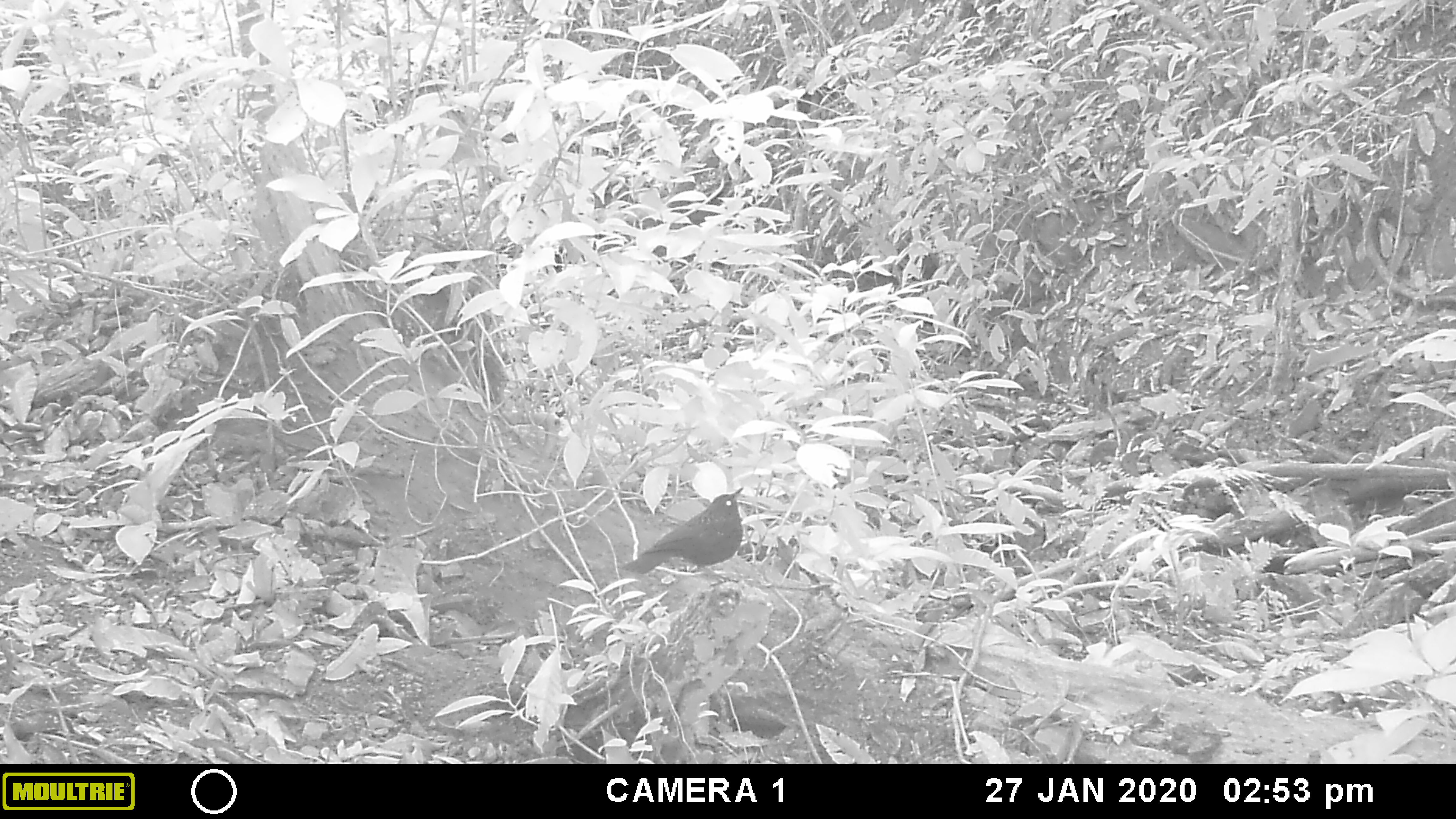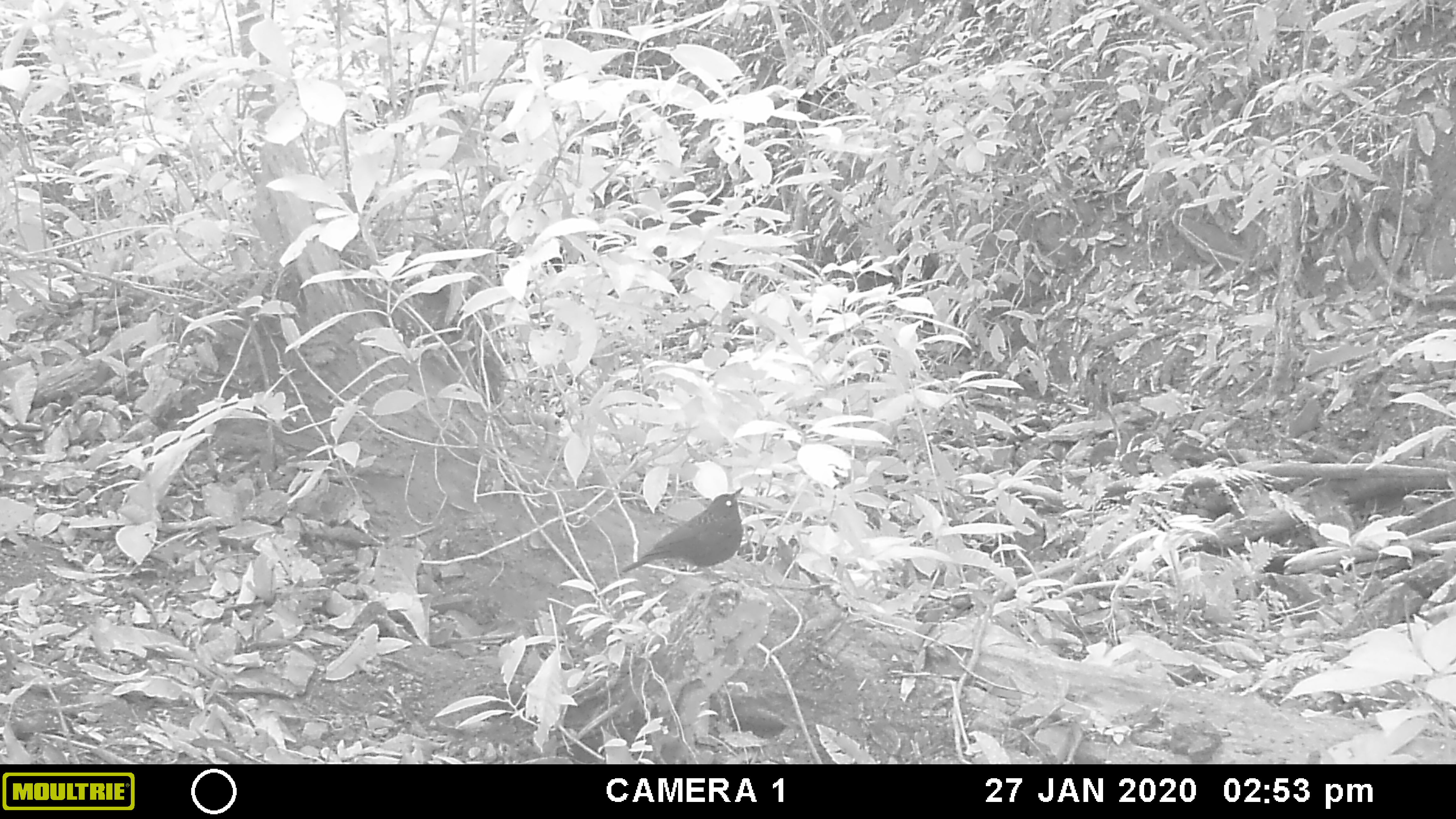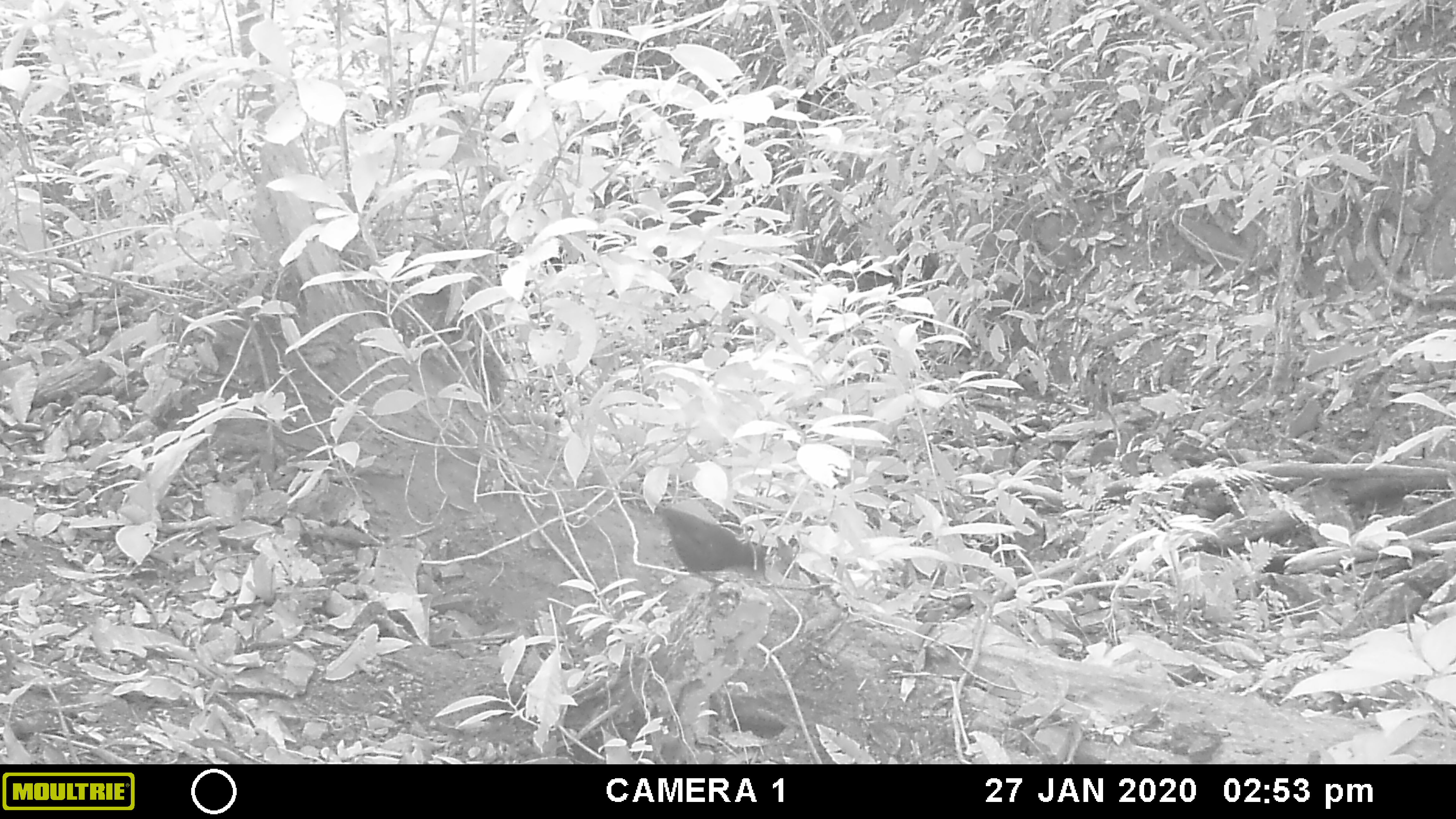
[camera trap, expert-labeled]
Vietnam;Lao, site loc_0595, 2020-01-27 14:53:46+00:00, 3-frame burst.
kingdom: Animalia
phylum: Chordata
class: Aves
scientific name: Aves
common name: bird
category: unidentified bird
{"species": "unidentified bird (bird) (Aves)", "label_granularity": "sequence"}